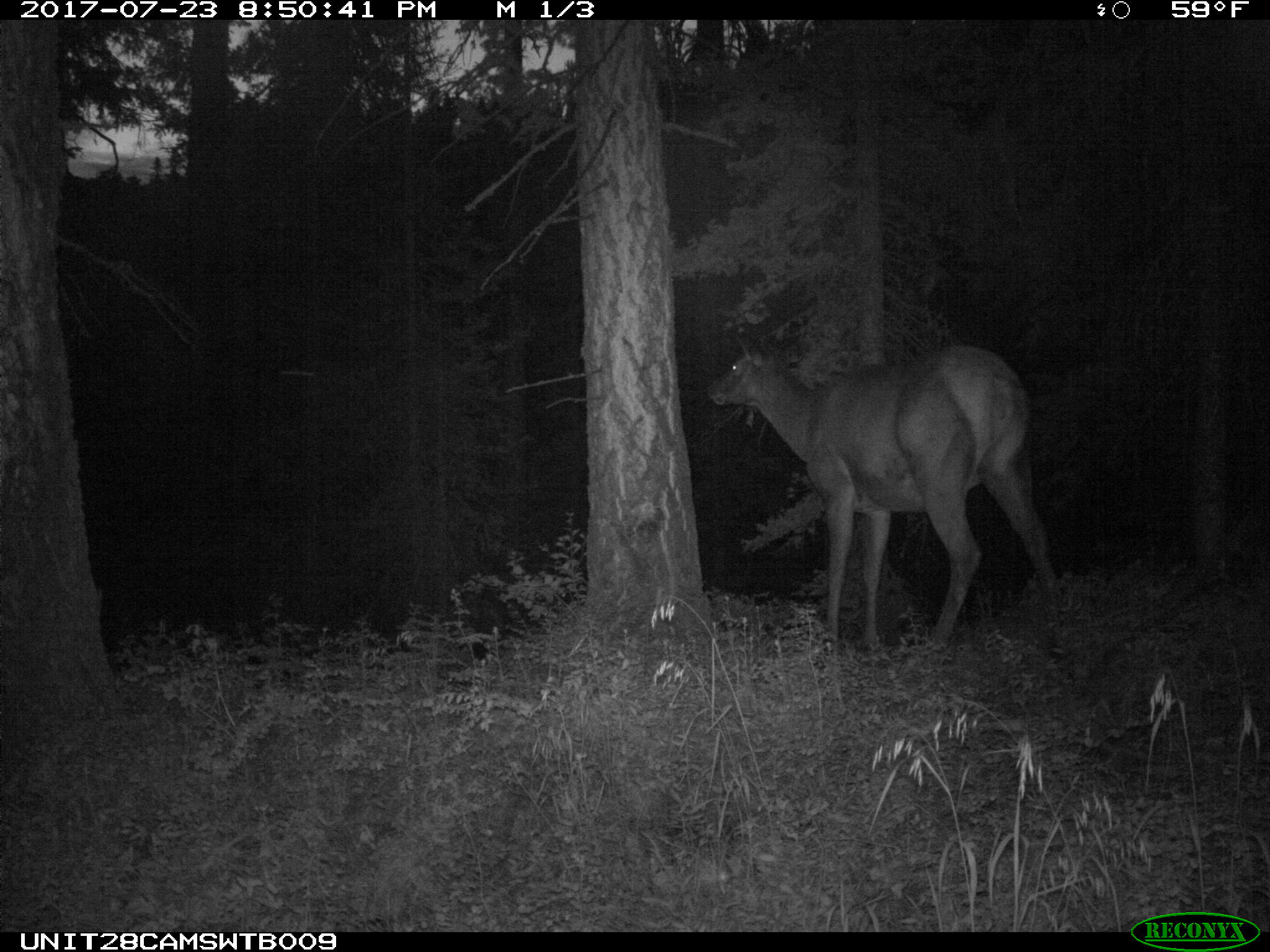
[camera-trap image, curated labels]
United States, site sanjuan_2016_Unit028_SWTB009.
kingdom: Animalia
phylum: Chordata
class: Mammalia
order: Artiodactyla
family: Cervidae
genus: Cervus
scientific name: Cervus elaphus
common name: red deer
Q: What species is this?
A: Cervus elaphus (red deer).